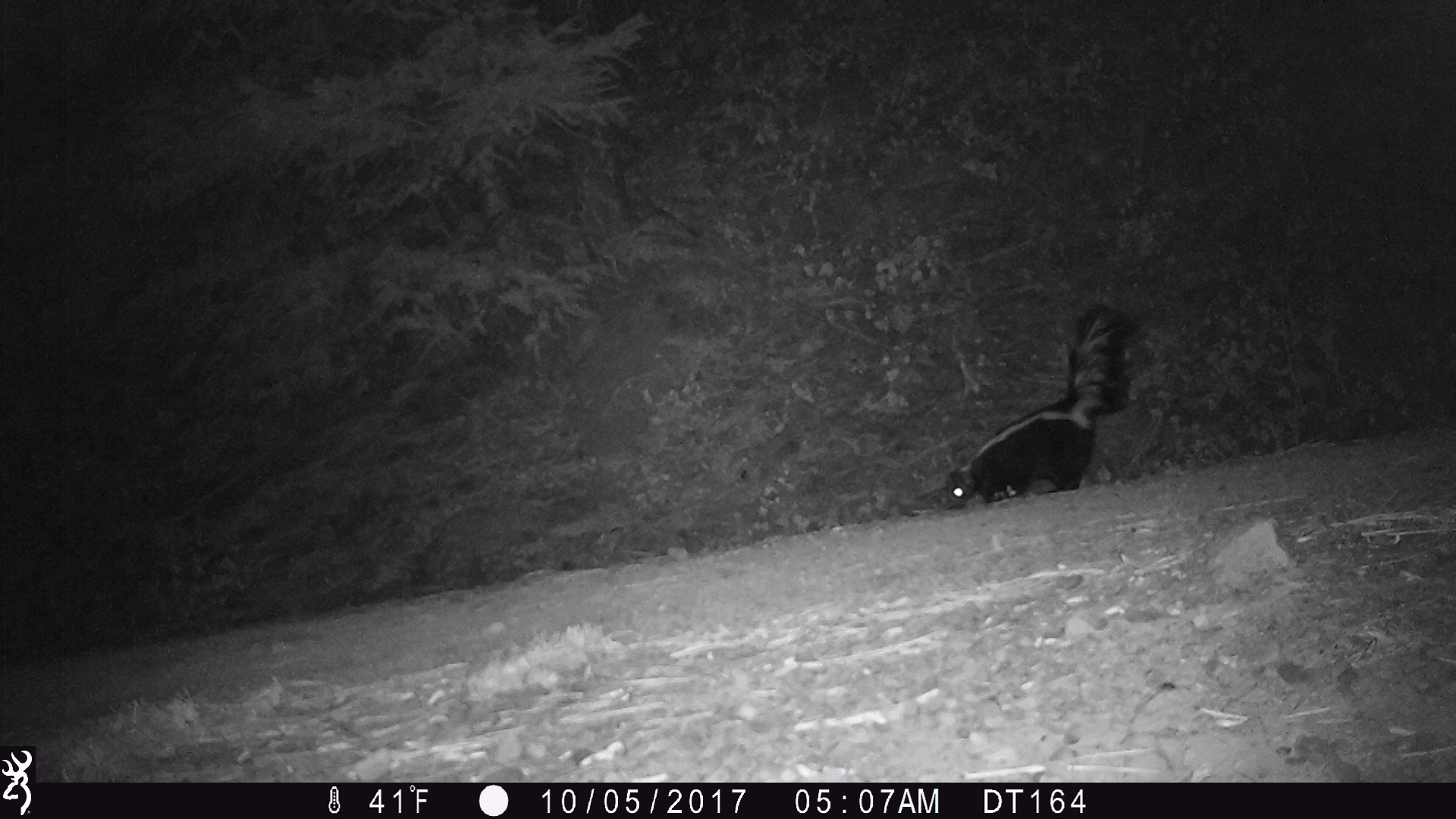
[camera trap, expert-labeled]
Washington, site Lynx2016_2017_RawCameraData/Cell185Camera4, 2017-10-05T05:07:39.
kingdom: Animalia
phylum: Chordata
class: Mammalia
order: Carnivora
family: Mephitidae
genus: Mephitis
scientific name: Mephitis mephitis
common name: striped skunk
Mephitis mephitis (striped skunk). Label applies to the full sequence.